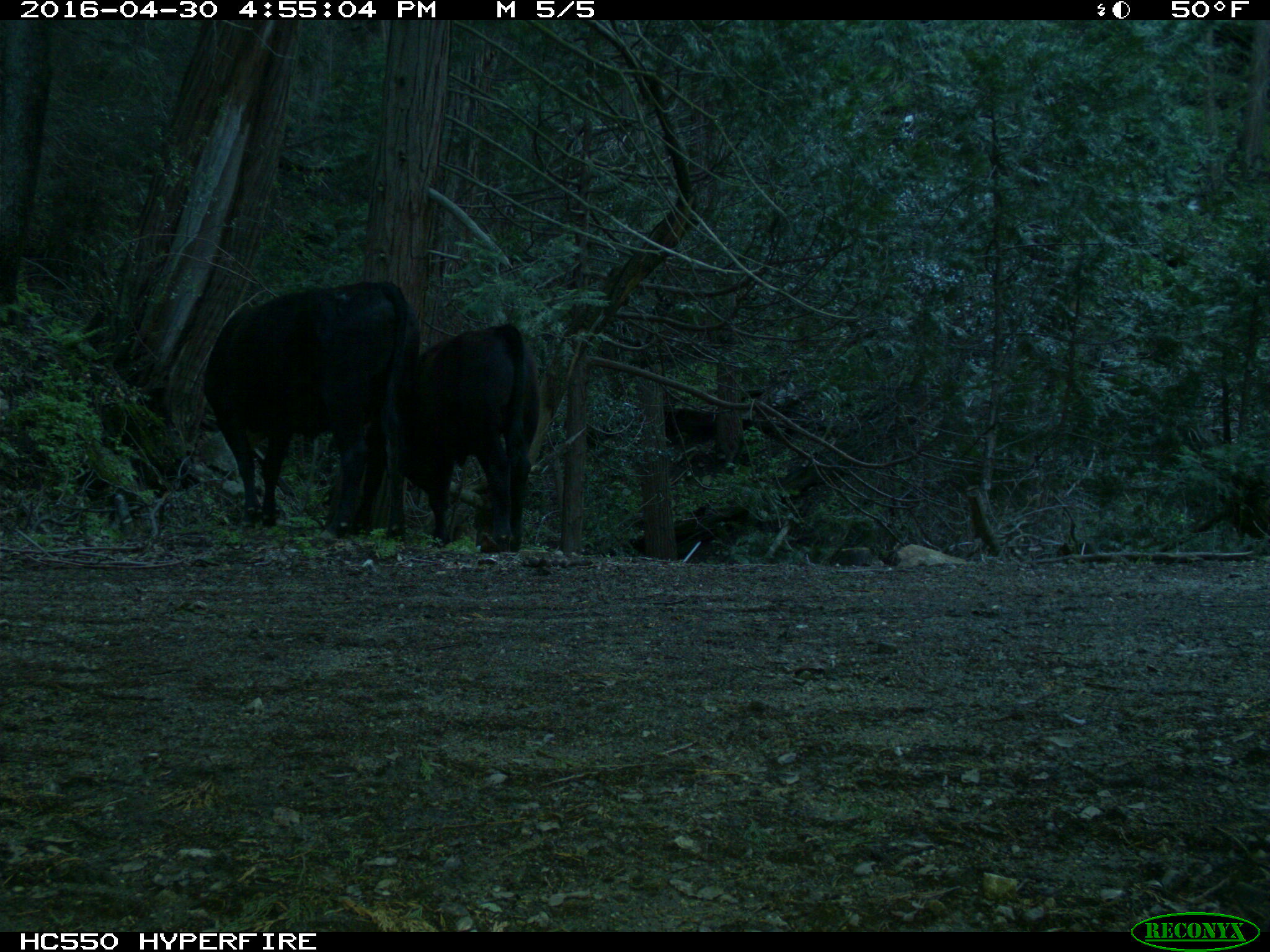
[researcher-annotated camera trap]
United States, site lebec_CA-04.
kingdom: Animalia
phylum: Chordata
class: Mammalia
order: Artiodactyla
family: Bovidae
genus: Bos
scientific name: Bos taurus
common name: domestic cow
Bos taurus (domestic cow).